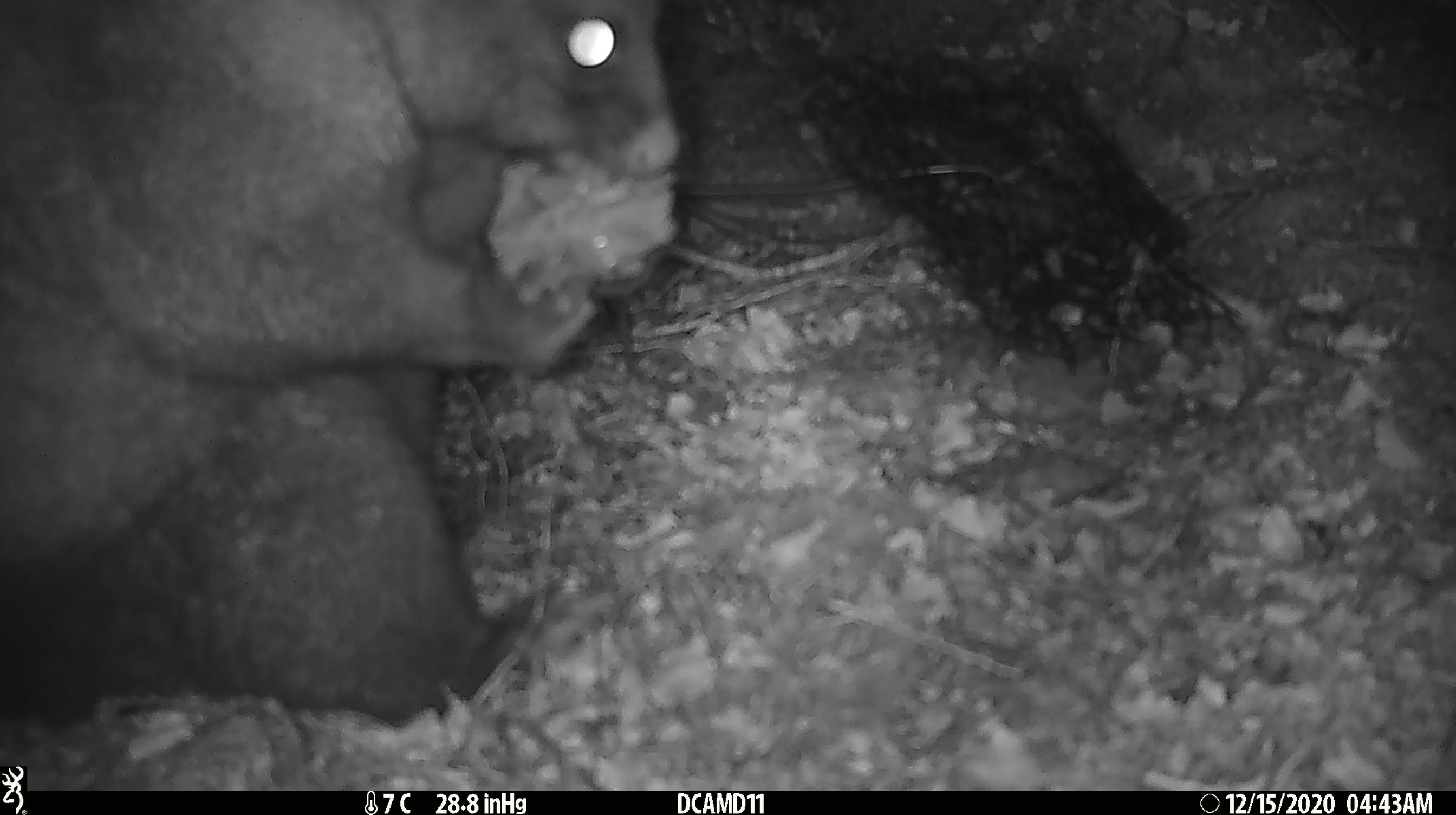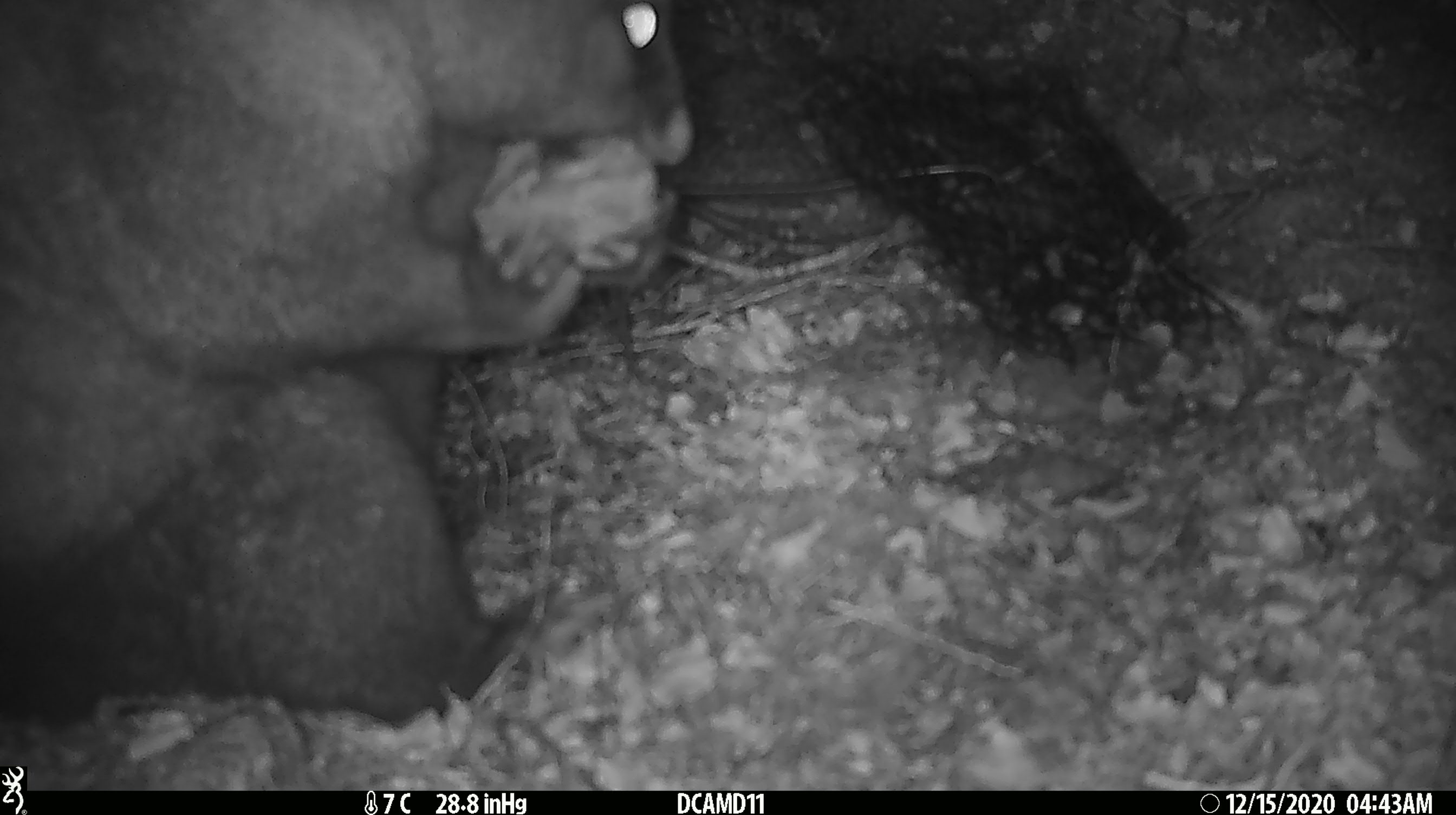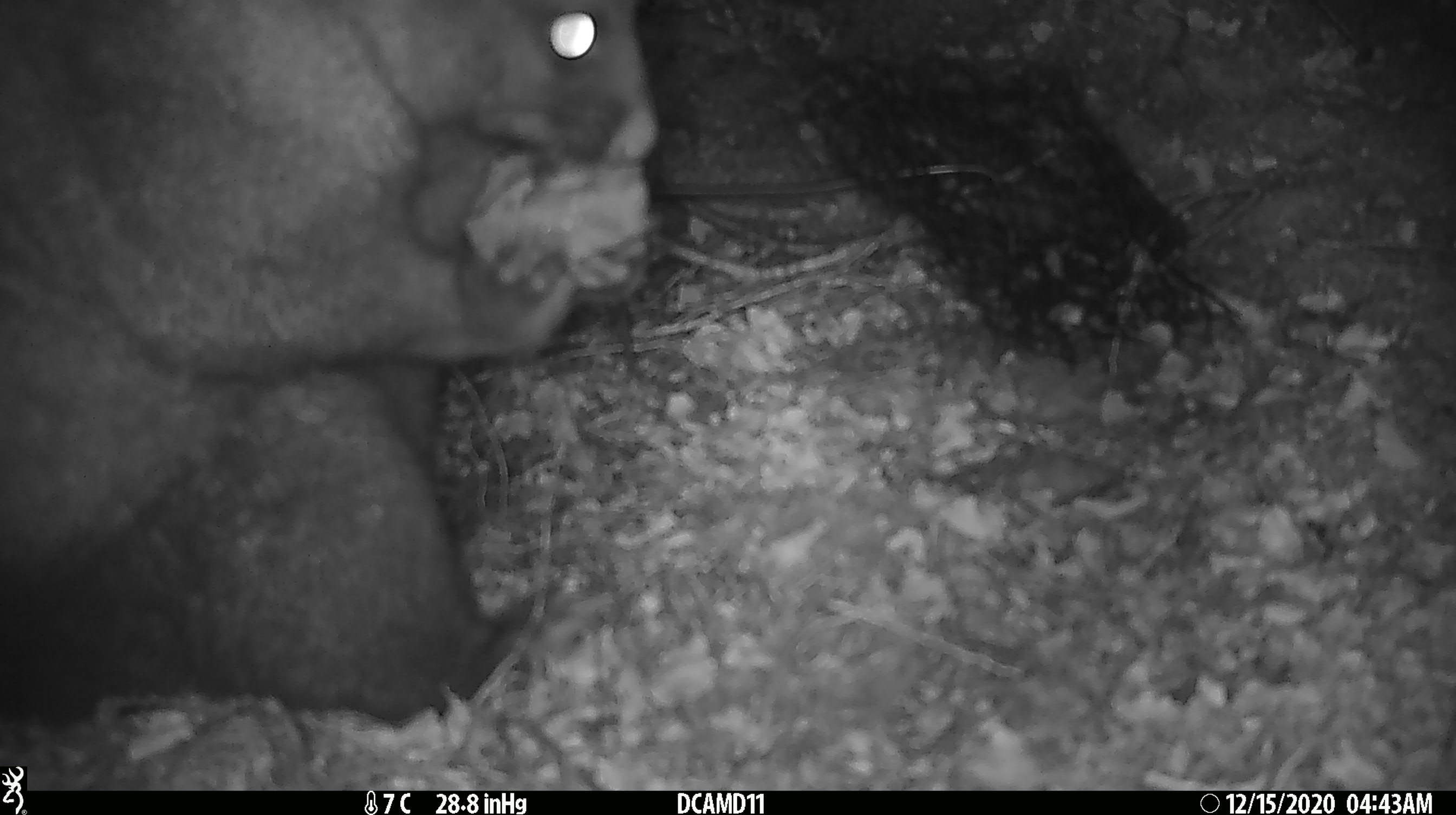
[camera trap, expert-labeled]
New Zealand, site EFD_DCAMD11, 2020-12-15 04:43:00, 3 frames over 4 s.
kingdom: Animalia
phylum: Chordata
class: Mammalia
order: Diprotodontia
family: Phalangeridae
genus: Trichosurus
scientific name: Trichosurus vulpecula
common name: common brushtail possum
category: possum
Possum (common brushtail possum) (Trichosurus vulpecula).